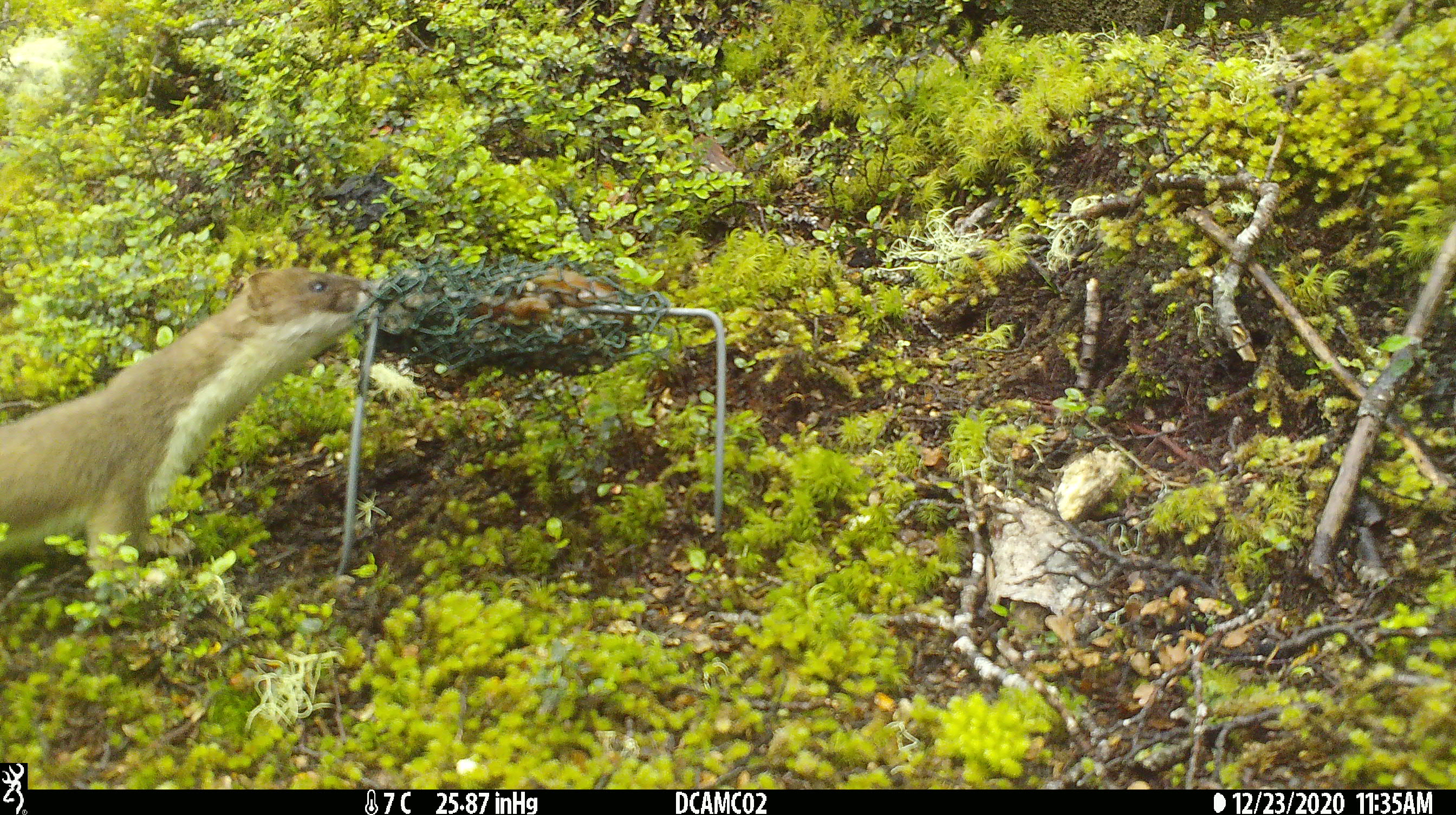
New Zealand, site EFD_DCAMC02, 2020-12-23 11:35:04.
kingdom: Animalia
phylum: Chordata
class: Mammalia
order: Carnivora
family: Mustelidae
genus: Mustela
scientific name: Mustela erminea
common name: stoat